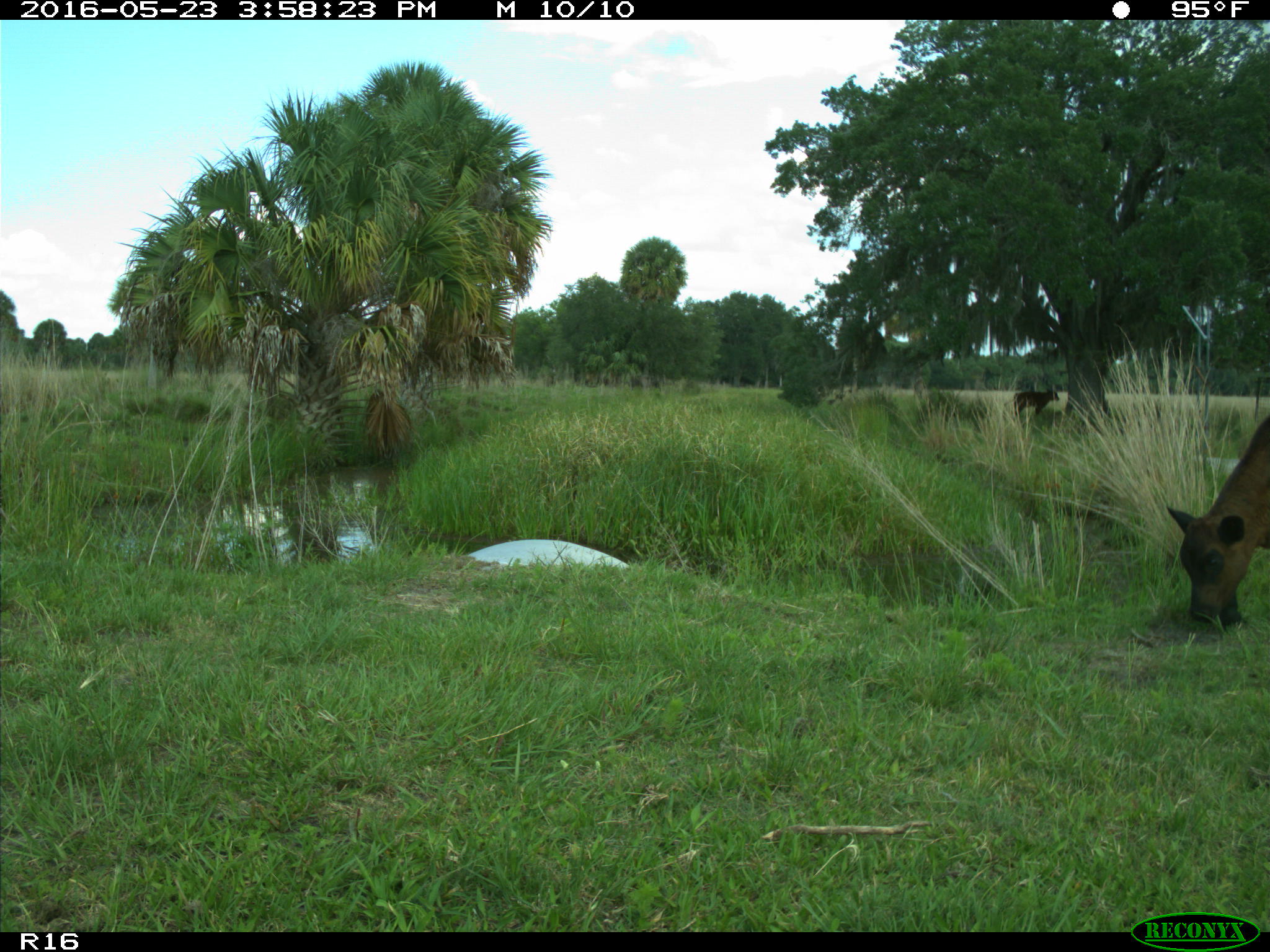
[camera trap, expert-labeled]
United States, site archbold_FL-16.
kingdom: Animalia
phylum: Chordata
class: Mammalia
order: Artiodactyla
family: Bovidae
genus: Bos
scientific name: Bos taurus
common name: domestic cow